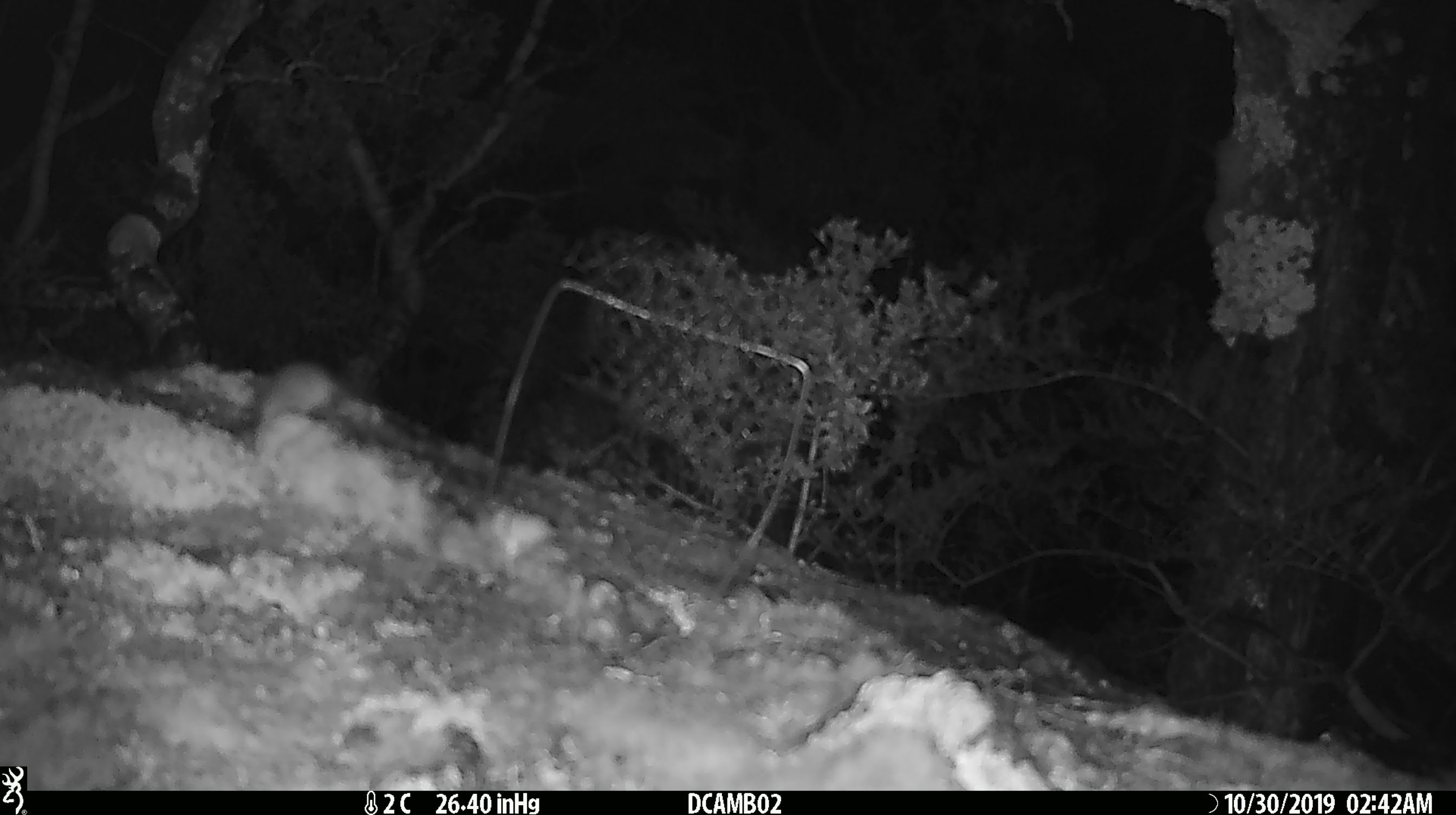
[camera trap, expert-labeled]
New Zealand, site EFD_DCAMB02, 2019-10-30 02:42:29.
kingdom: Animalia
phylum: Chordata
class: Mammalia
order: Rodentia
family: Muridae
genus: Mus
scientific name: Mus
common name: mouse